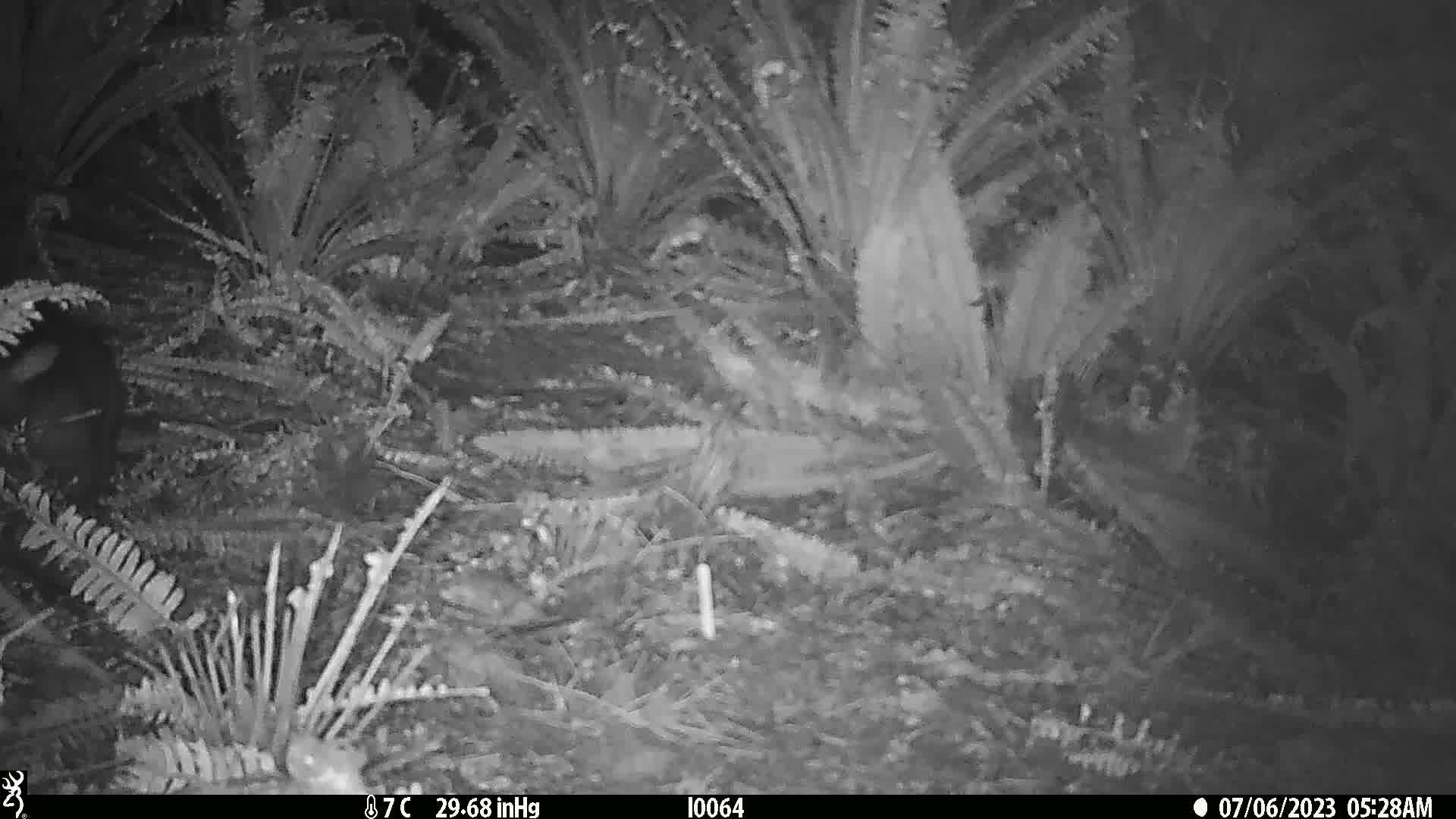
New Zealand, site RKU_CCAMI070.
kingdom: Animalia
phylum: Chordata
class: Mammalia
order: Diprotodontia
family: Phalangeridae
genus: Trichosurus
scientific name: Trichosurus vulpecula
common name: common brushtail possum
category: possum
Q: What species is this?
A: Possum (common brushtail possum) (Trichosurus vulpecula).